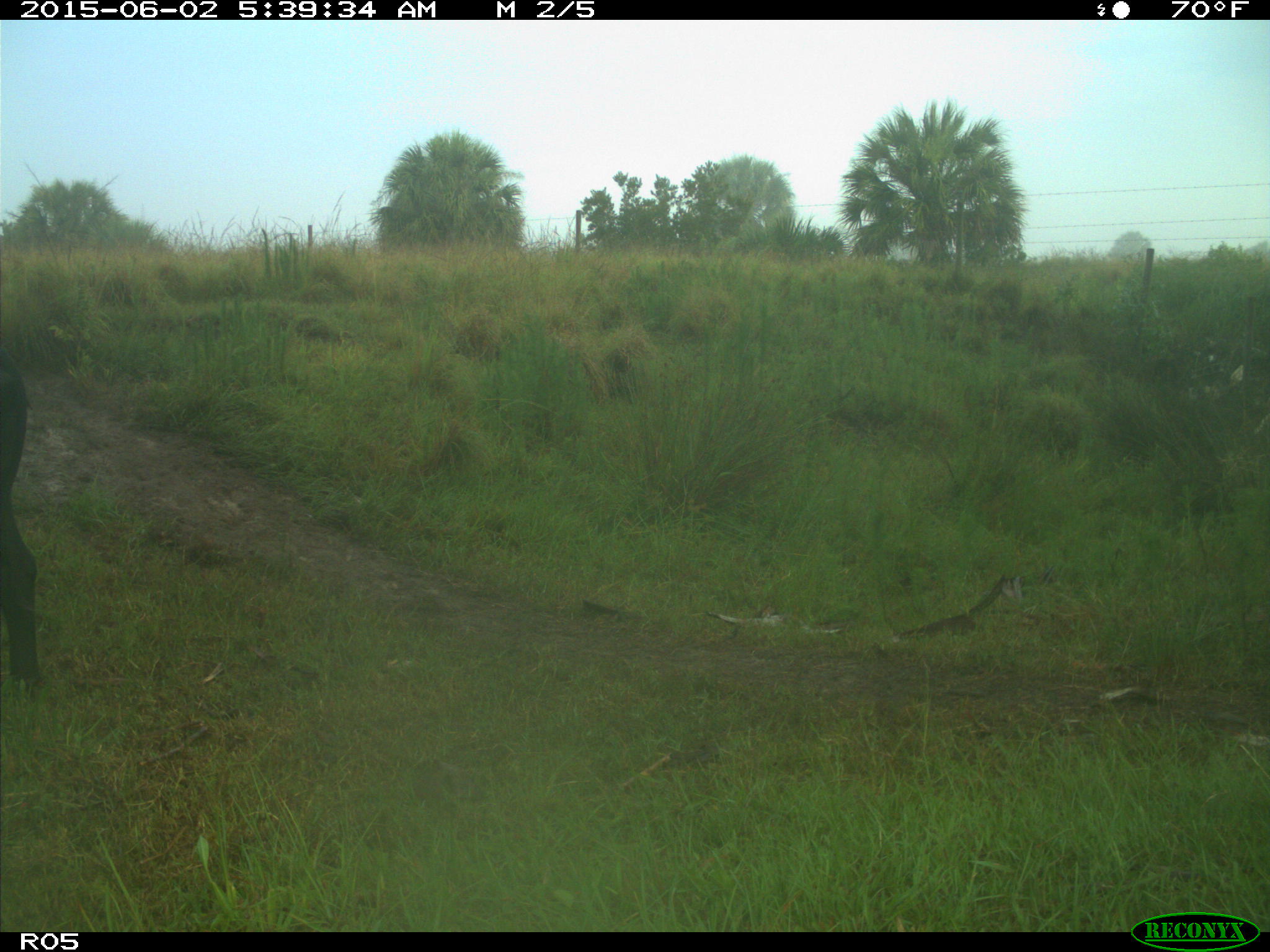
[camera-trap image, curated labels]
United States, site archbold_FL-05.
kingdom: Animalia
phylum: Chordata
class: Mammalia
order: Artiodactyla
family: Bovidae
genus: Bos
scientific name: Bos taurus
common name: domestic cow